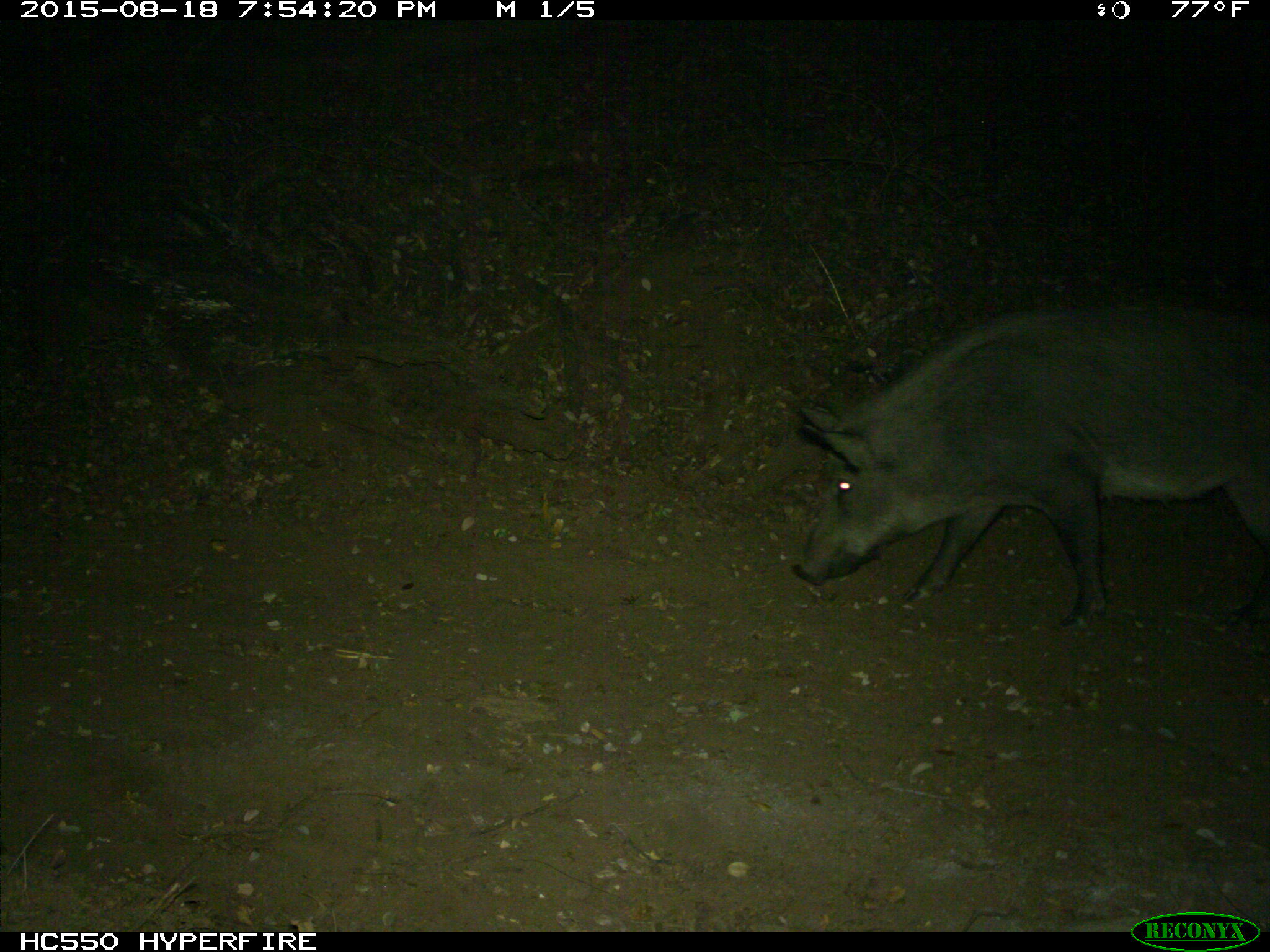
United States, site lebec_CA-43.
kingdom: Animalia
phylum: Chordata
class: Mammalia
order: Artiodactyla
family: Suidae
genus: Sus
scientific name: Sus scrofa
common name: wild boar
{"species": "Sus scrofa (wild boar)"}